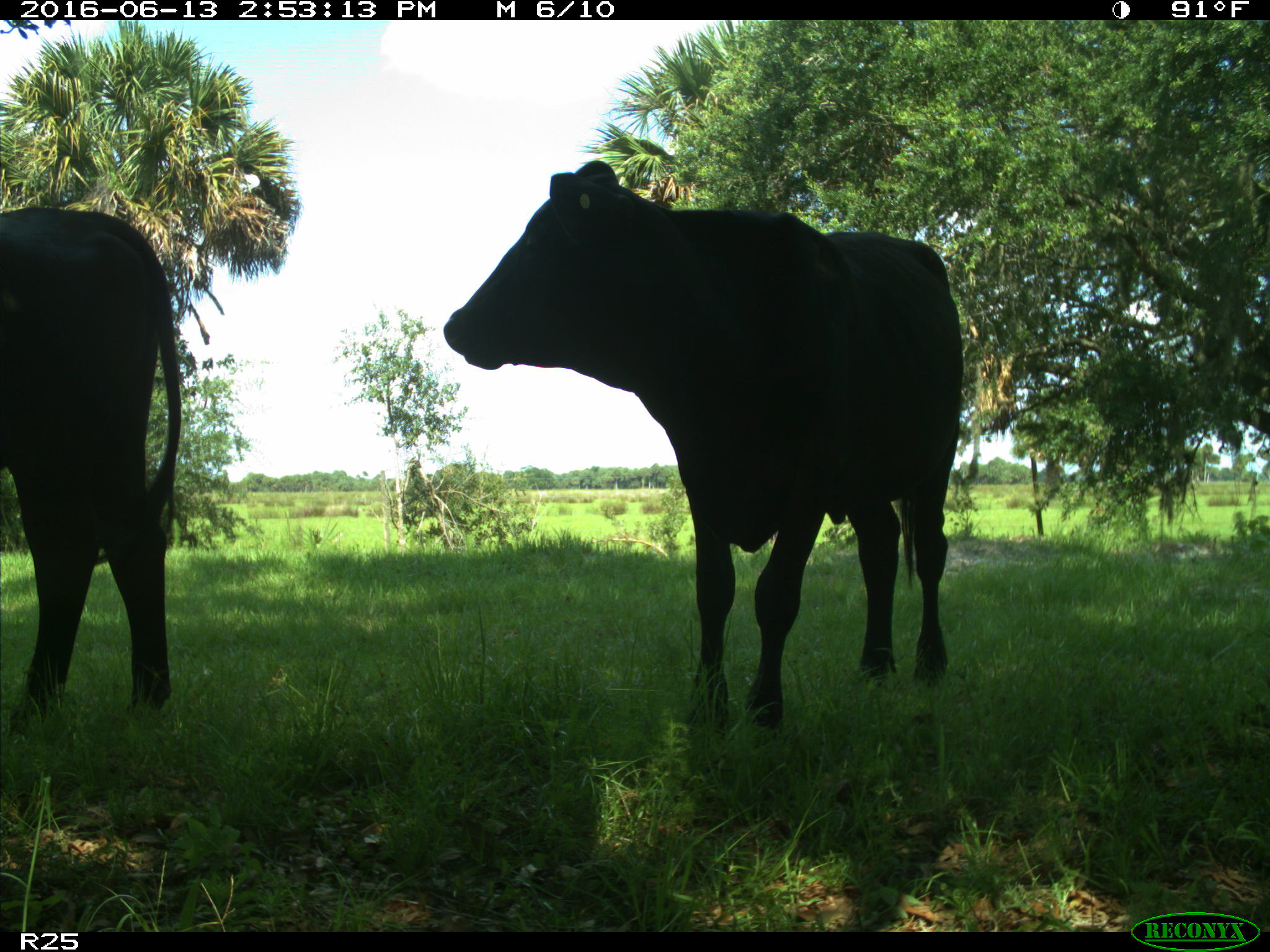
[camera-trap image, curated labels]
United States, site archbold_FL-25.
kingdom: Animalia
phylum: Chordata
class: Mammalia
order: Artiodactyla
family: Bovidae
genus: Bos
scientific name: Bos taurus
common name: domestic cow